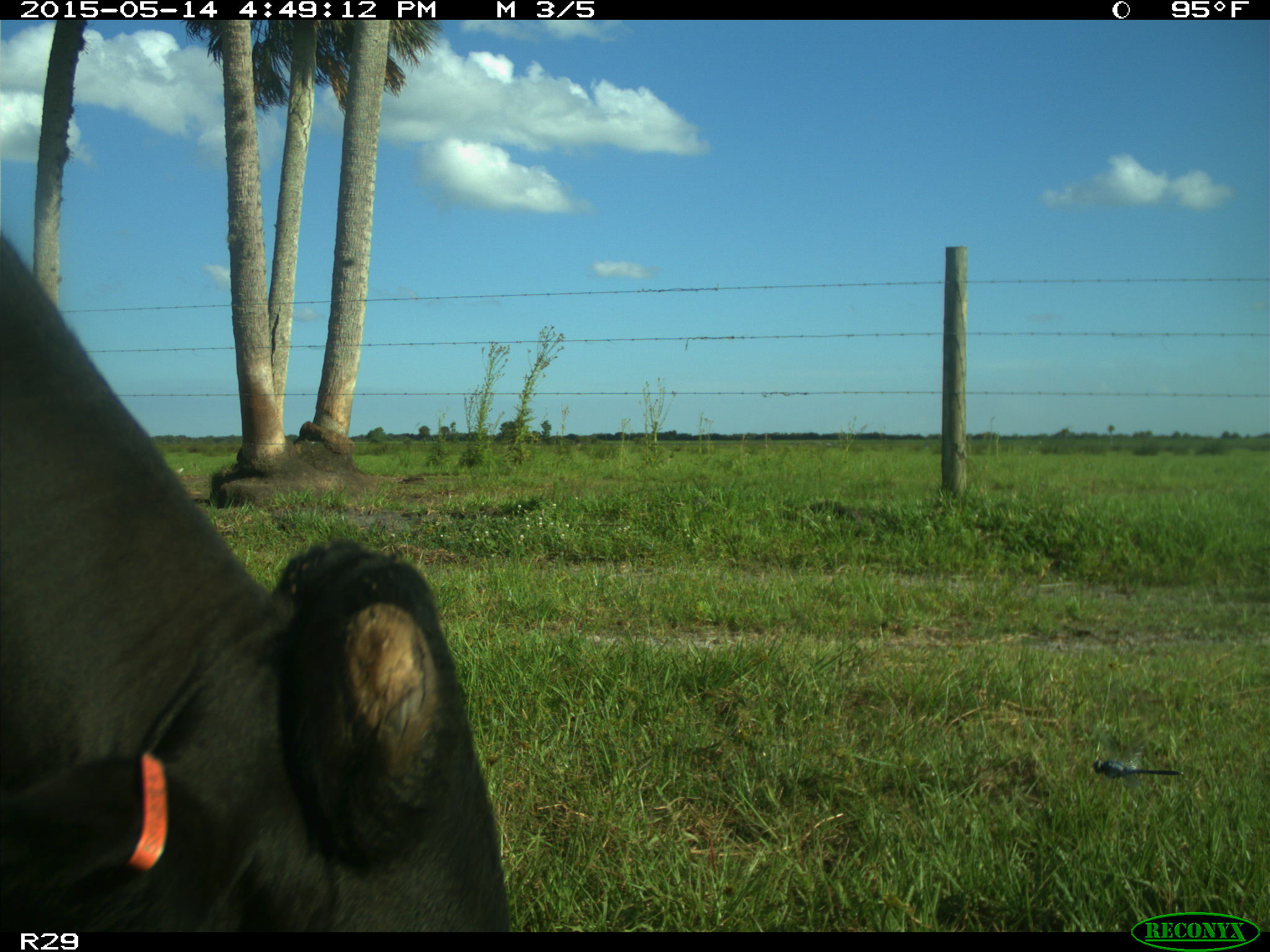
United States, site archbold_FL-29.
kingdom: Animalia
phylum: Chordata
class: Mammalia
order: Artiodactyla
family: Bovidae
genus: Bos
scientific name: Bos taurus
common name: domestic cow